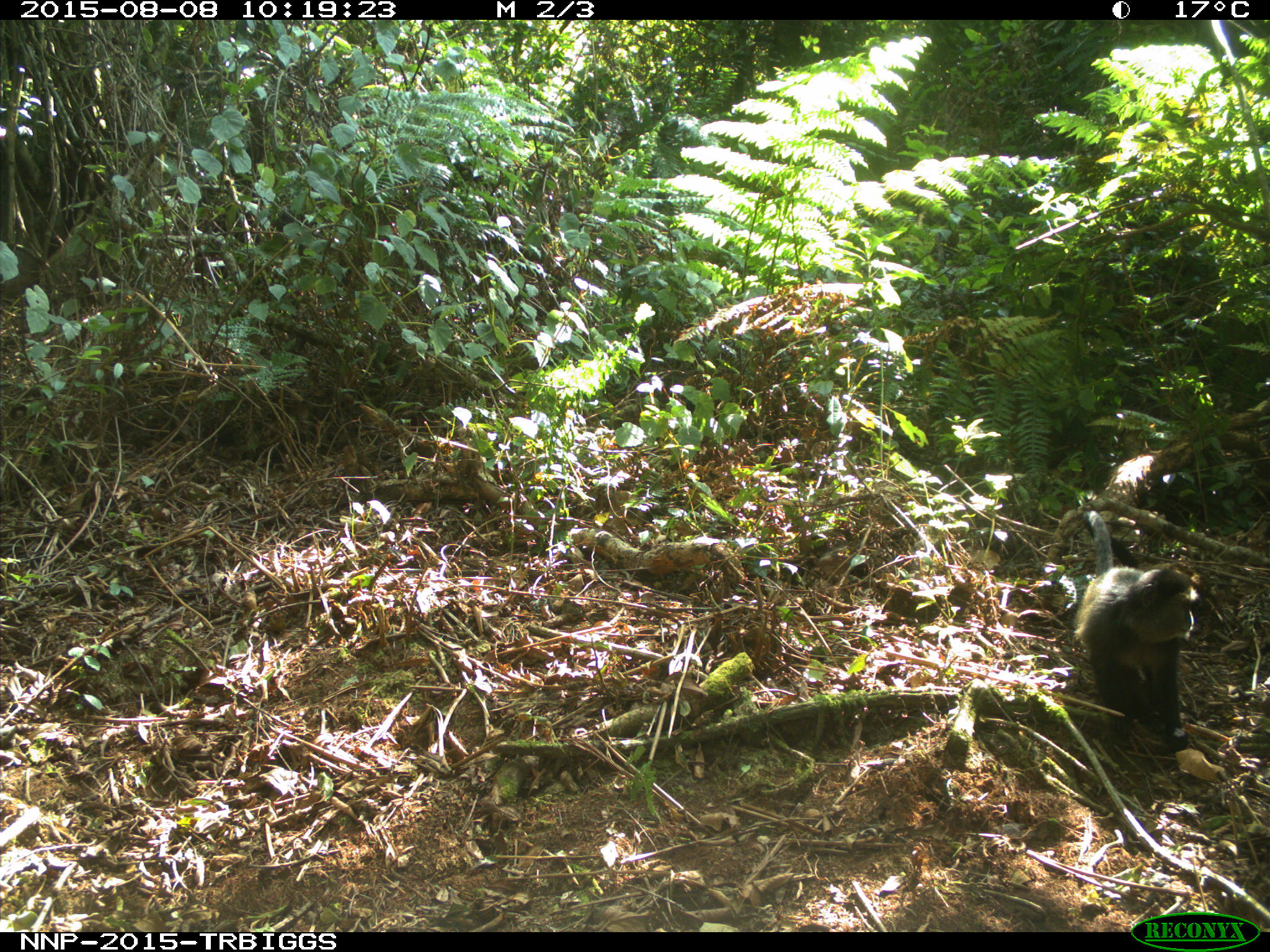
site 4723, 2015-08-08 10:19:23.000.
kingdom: Animalia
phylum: Chordata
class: Mammalia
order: Primates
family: Cercopithecidae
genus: Cercopithecus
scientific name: Cercopithecus mitis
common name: blue monkey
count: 1